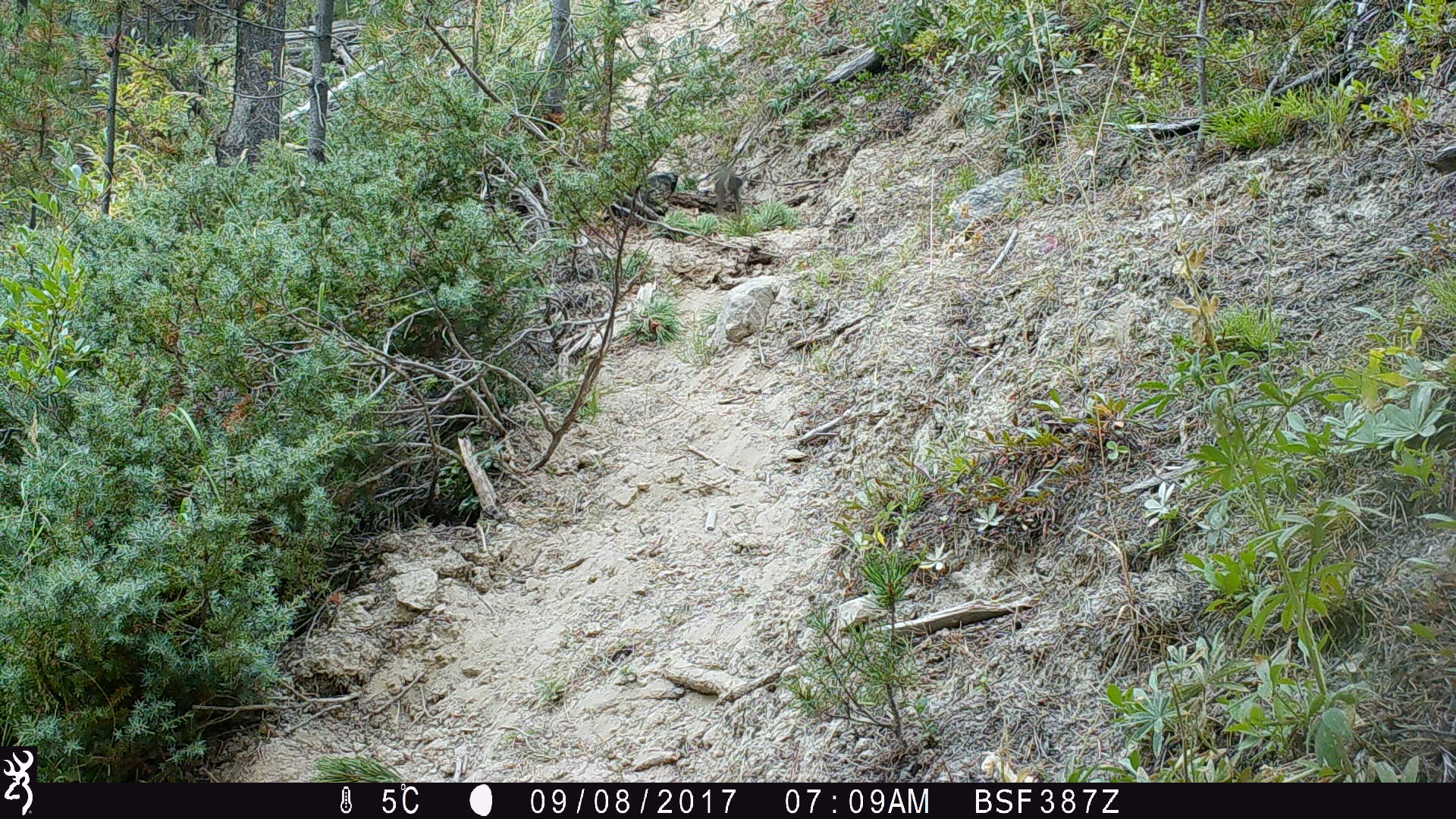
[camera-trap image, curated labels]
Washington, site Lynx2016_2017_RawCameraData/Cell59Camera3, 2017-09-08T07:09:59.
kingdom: Animalia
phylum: Chordata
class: Mammalia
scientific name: Mammalia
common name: small mammal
Small mammal (Mammalia). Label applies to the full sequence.